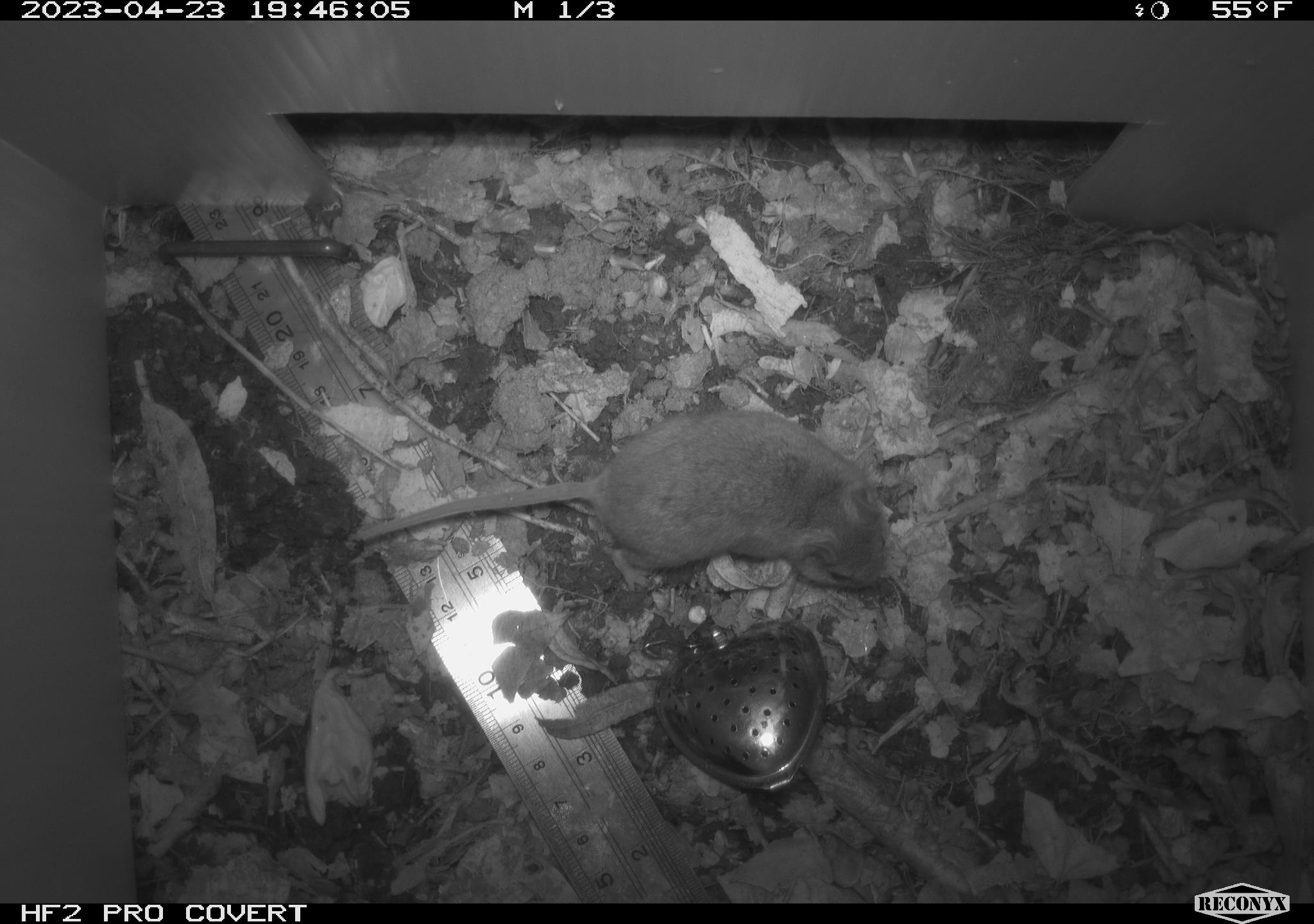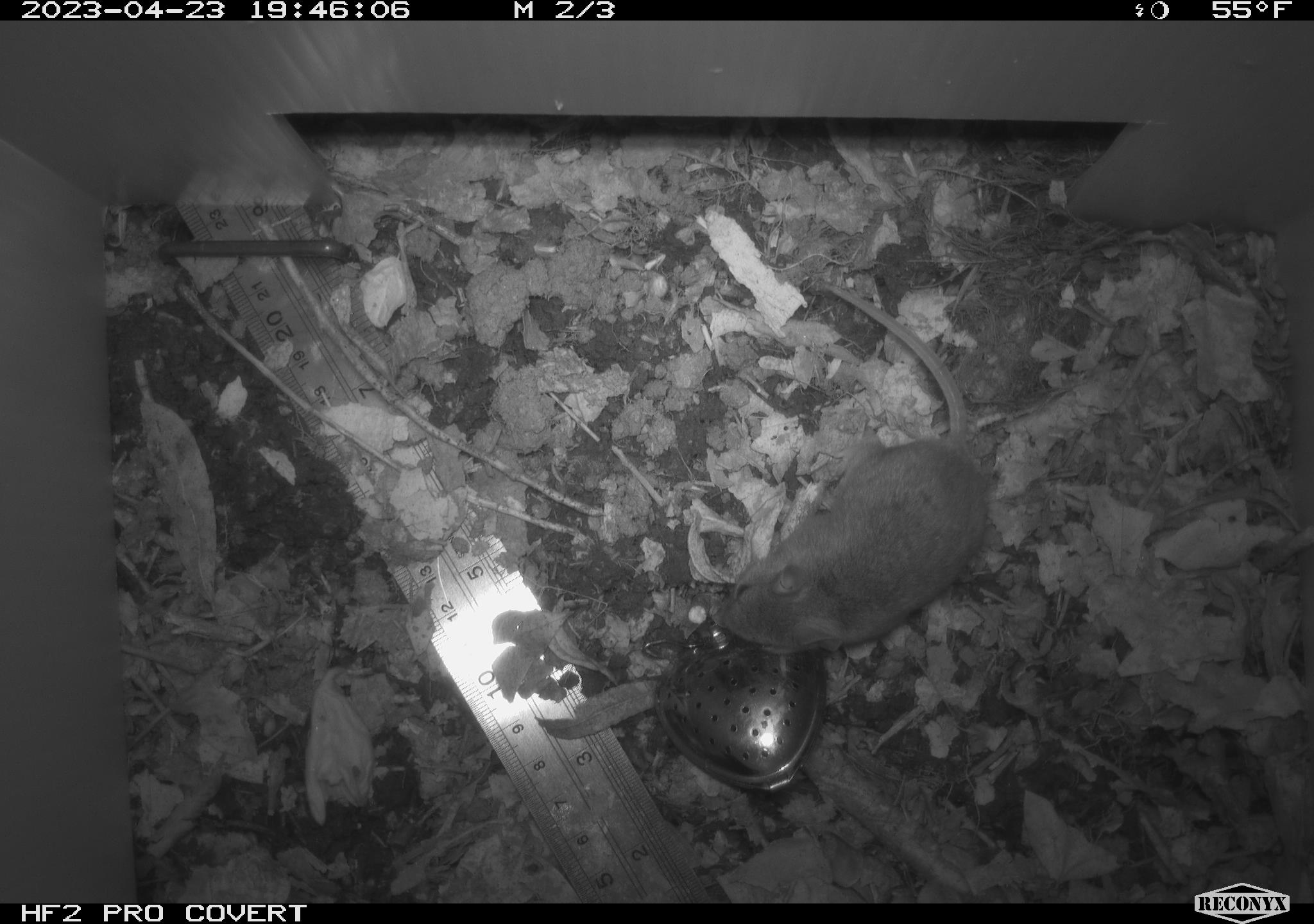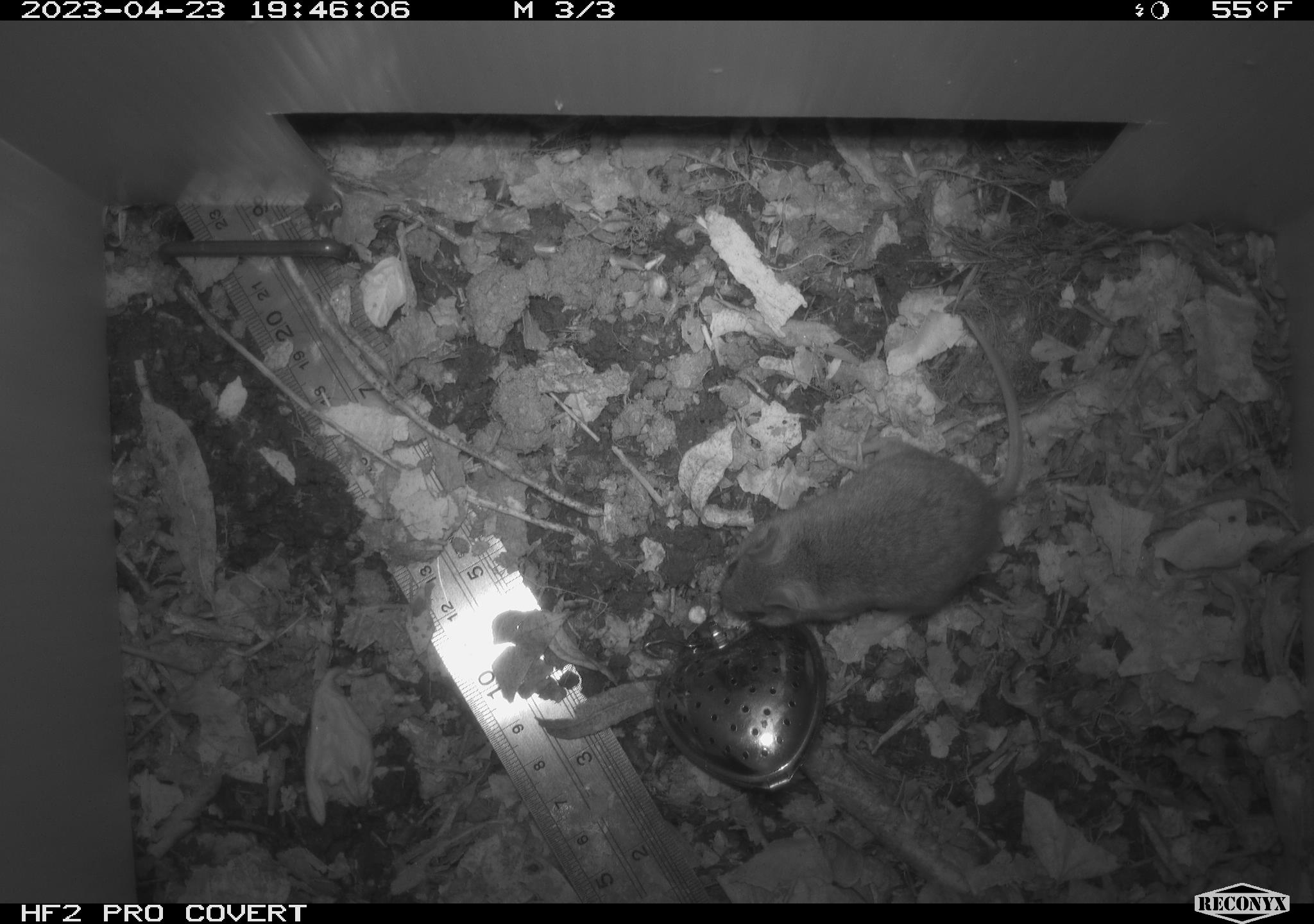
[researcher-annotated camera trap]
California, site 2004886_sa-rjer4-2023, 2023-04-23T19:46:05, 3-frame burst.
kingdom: Animalia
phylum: Chordata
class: Mammalia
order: Rodentia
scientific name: Rodentia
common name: mouse species